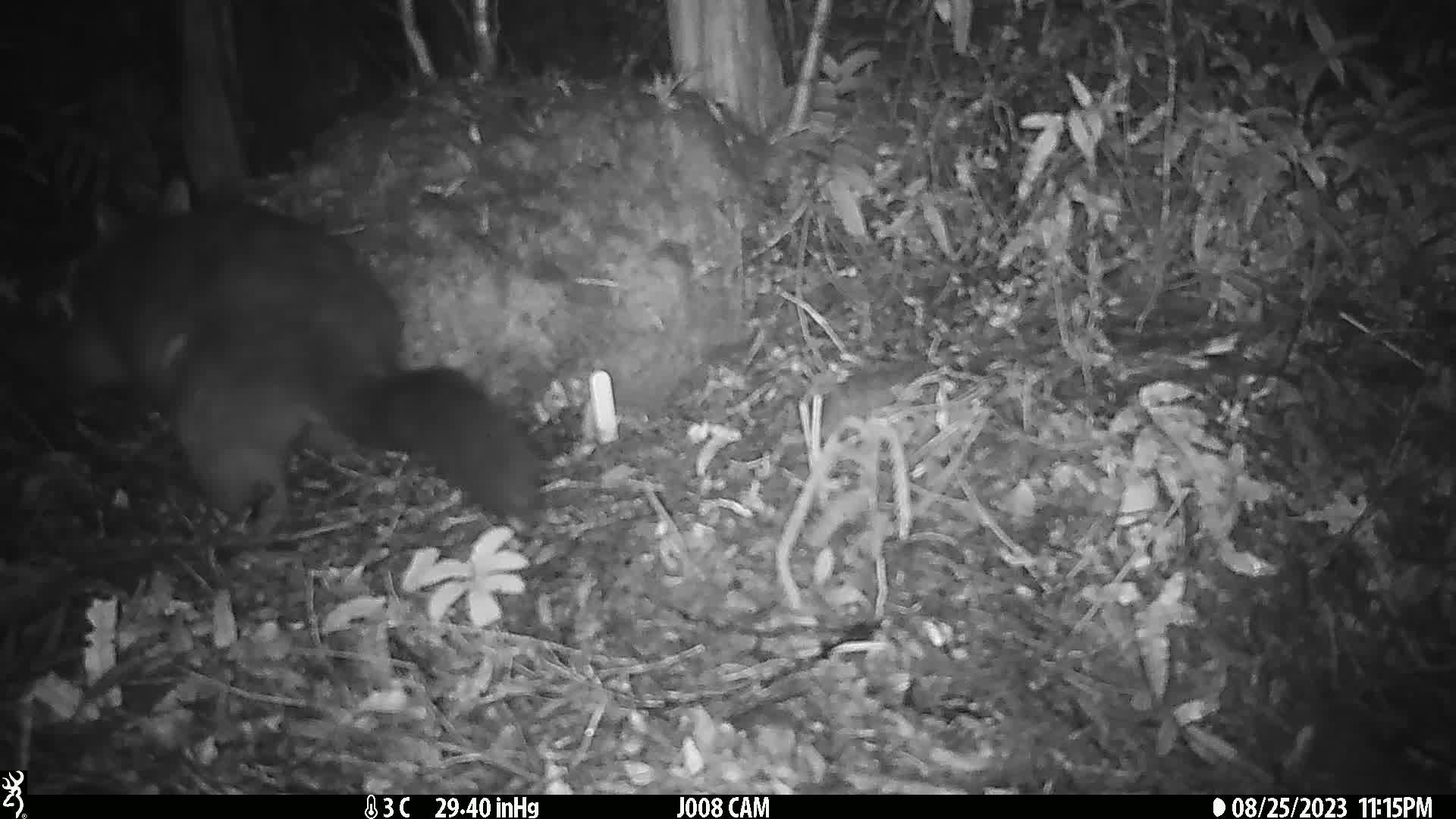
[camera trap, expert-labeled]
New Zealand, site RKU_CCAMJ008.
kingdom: Animalia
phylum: Chordata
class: Mammalia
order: Diprotodontia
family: Phalangeridae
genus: Trichosurus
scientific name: Trichosurus vulpecula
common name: common brushtail possum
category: possum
Possum (common brushtail possum) (Trichosurus vulpecula).